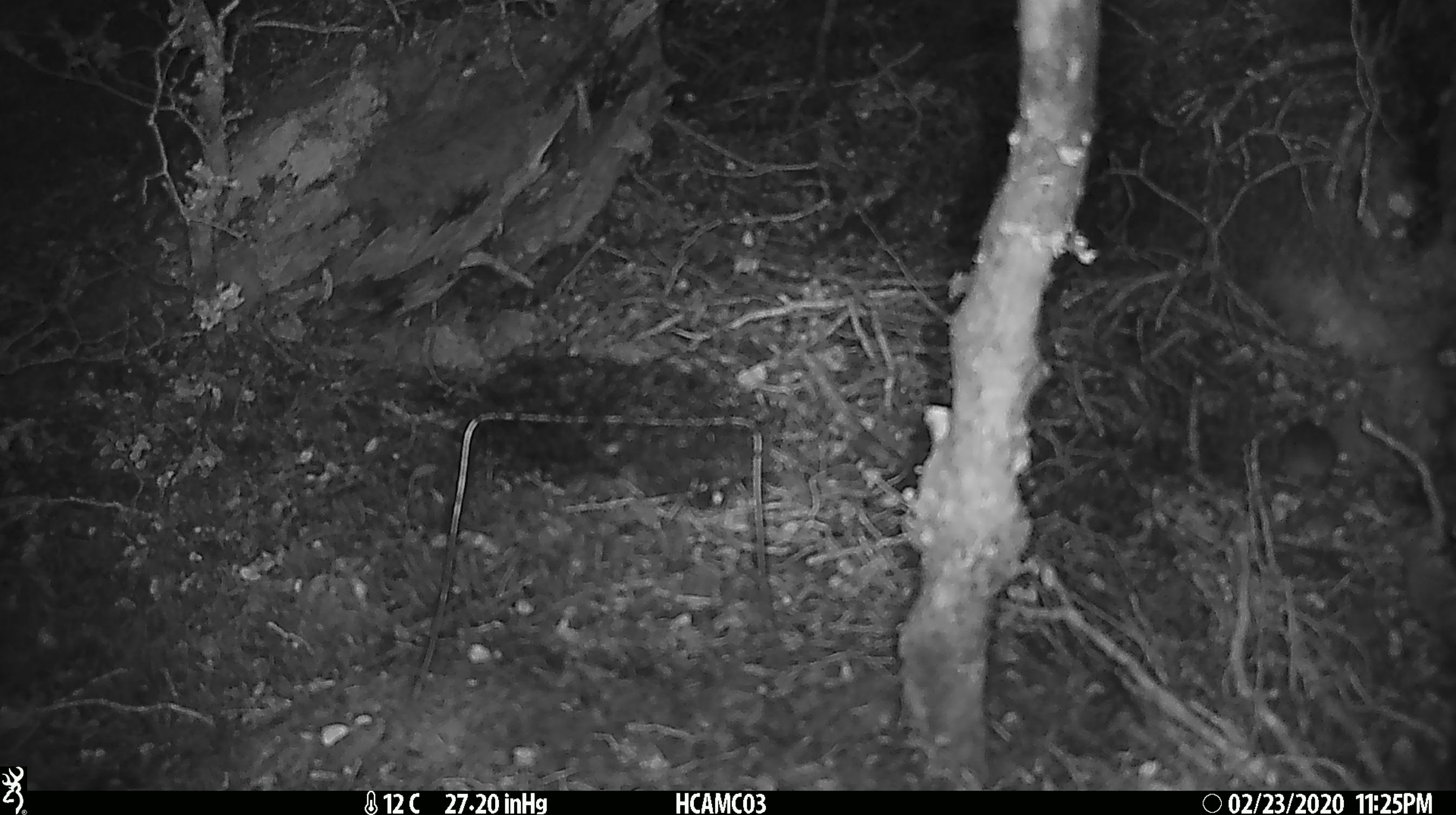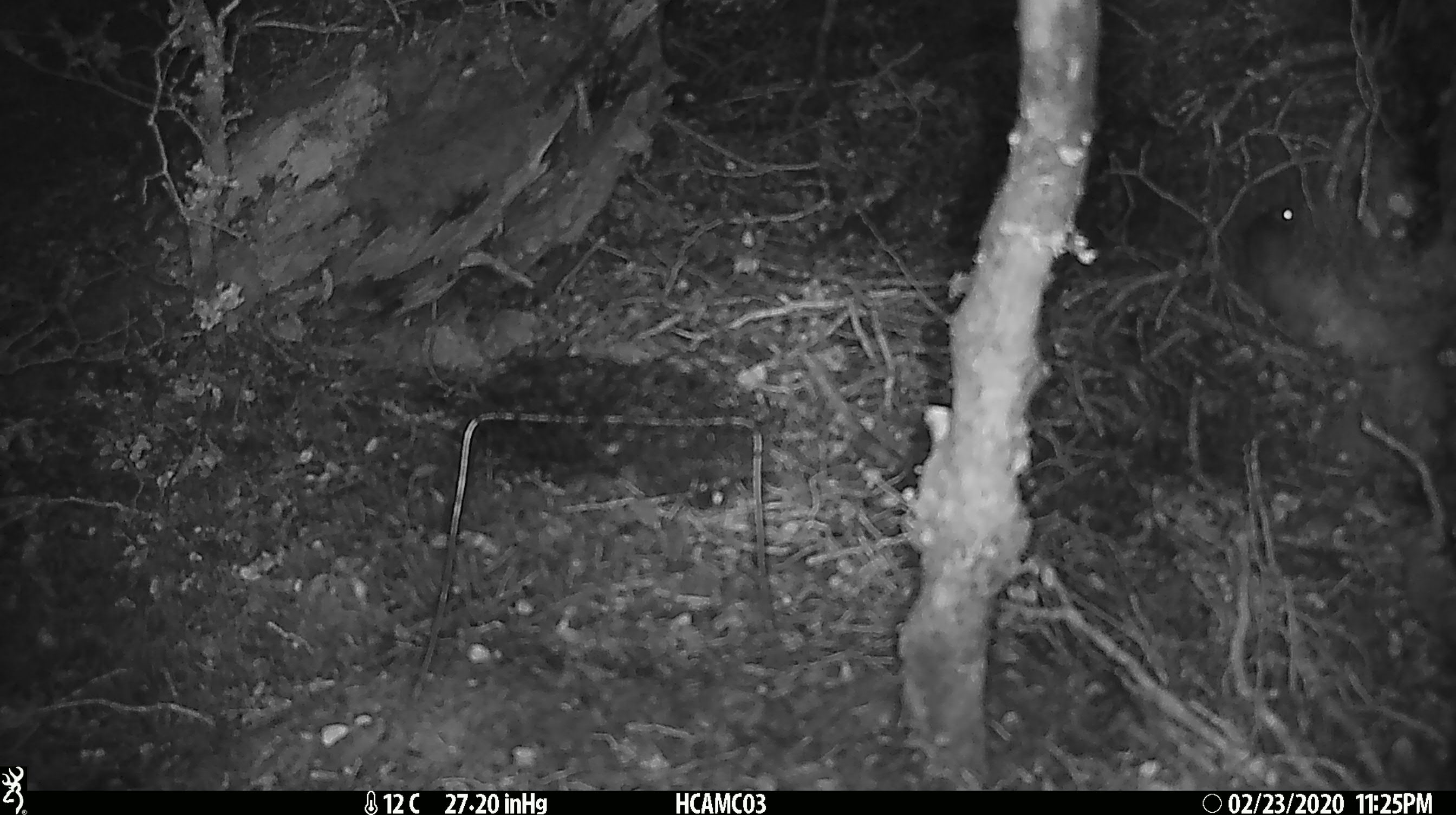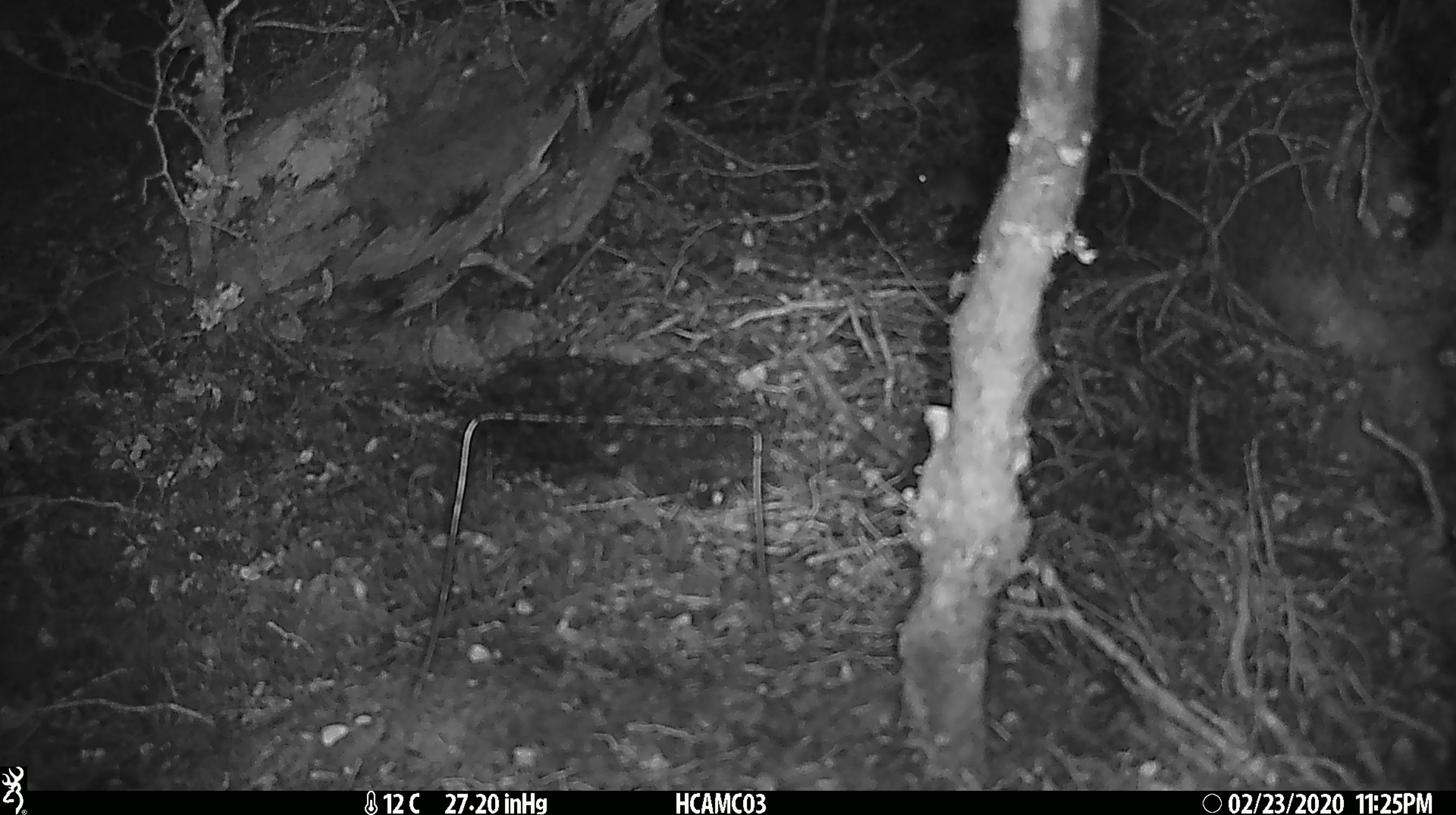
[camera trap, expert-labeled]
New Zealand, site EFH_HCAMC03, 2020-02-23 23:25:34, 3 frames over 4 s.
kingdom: Animalia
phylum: Chordata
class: Mammalia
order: Rodentia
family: Muridae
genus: Mus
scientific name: Mus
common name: mouse